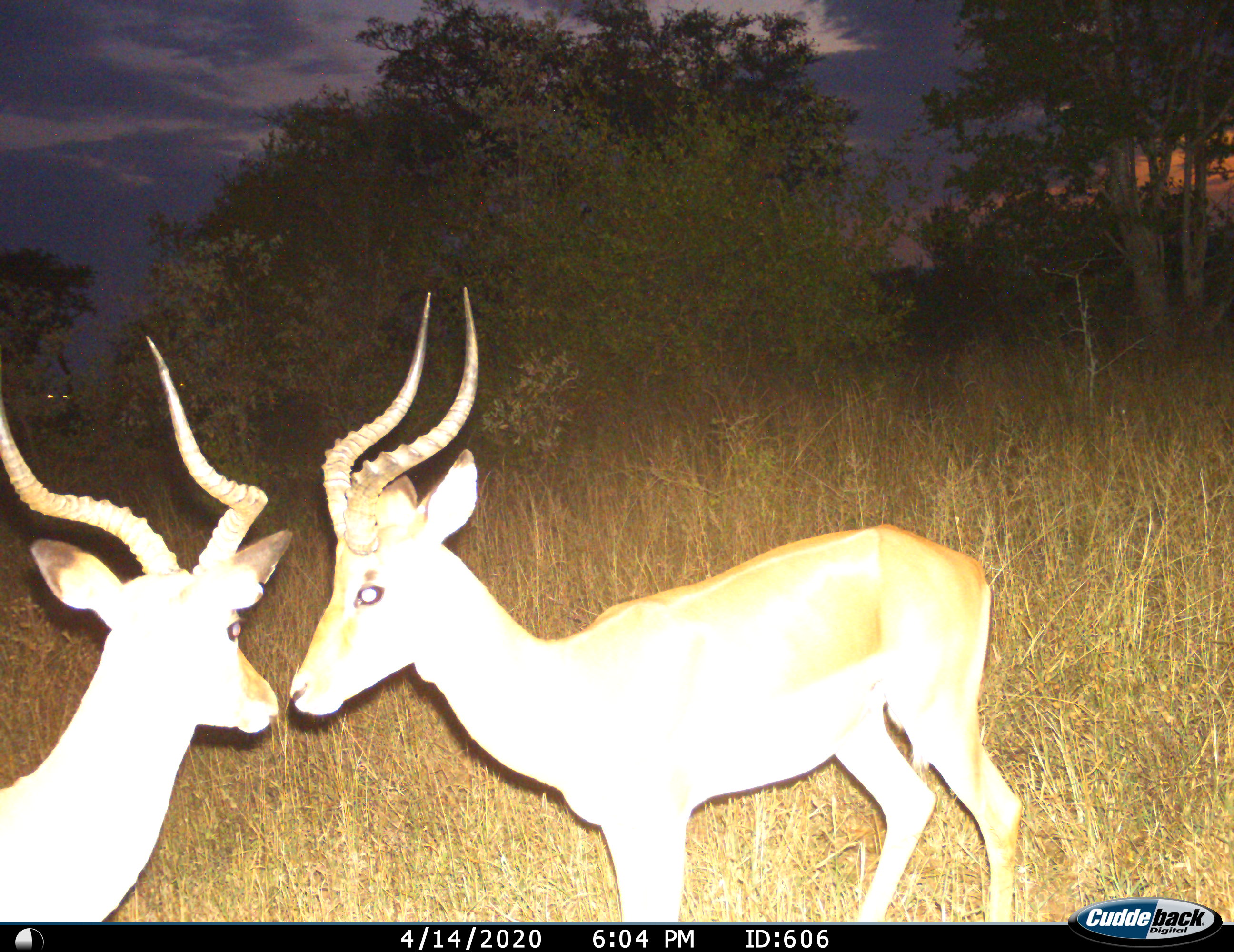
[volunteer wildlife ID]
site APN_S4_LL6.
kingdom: Animalia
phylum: Chordata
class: Mammalia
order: Artiodactyla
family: Bovidae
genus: Aepyceros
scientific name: Aepyceros melampus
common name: impala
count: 2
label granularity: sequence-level